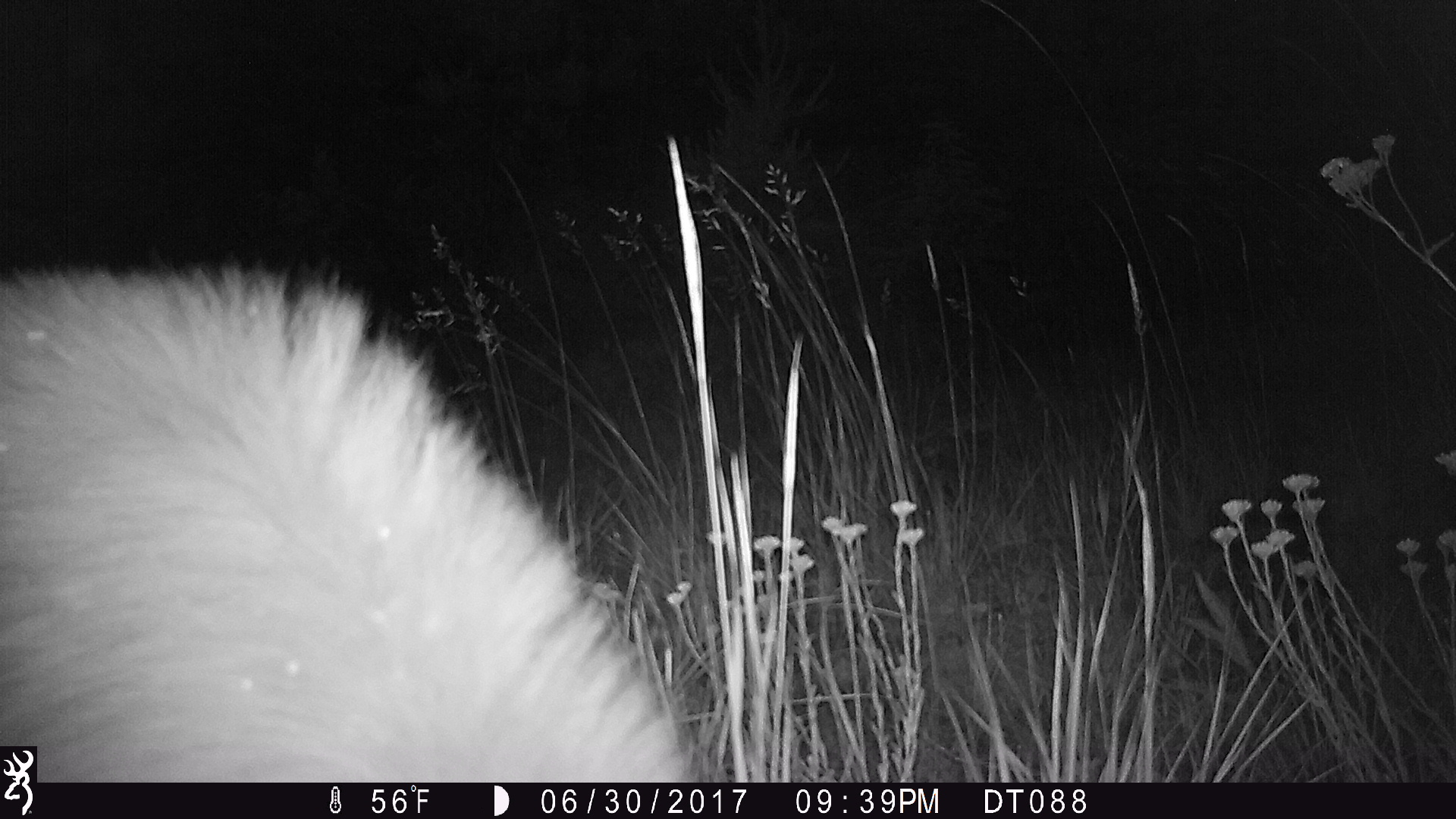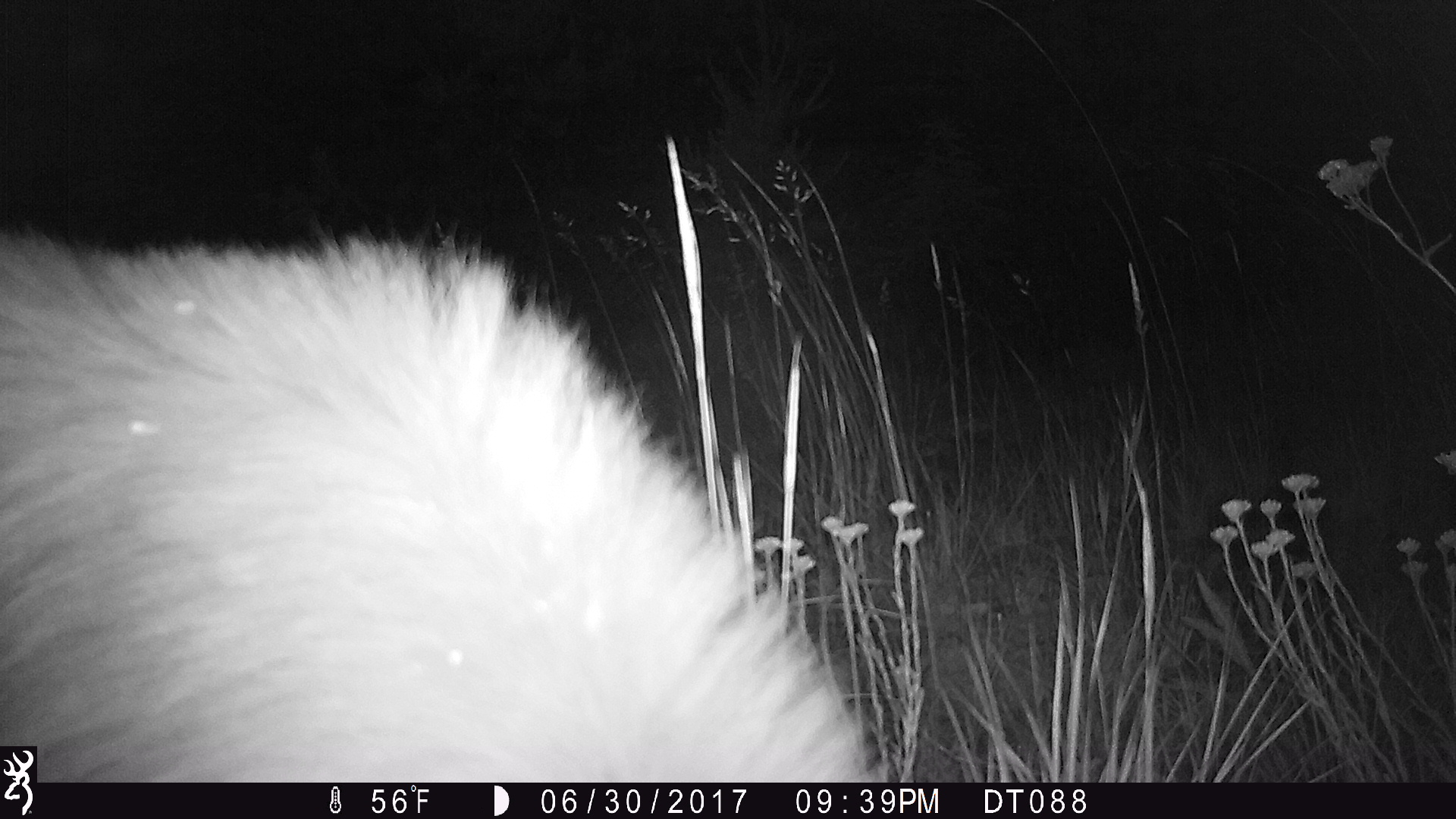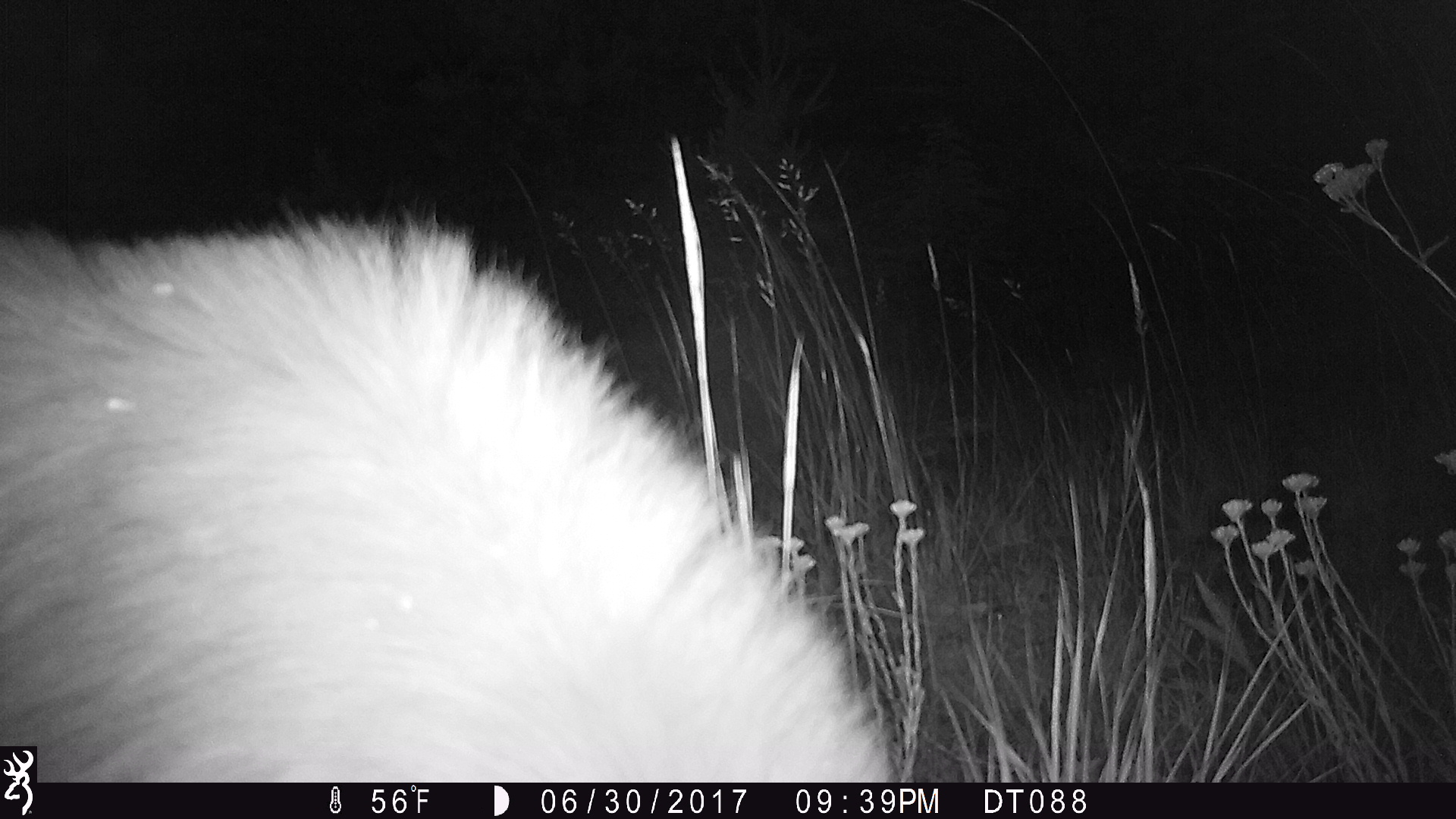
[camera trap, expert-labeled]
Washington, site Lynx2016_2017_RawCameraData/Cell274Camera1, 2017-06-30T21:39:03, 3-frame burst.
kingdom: Animalia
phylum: Chordata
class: Mammalia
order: Carnivora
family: Ursidae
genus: Ursus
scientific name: Ursus americanus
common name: american black bear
Ursus americanus (american black bear). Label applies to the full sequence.